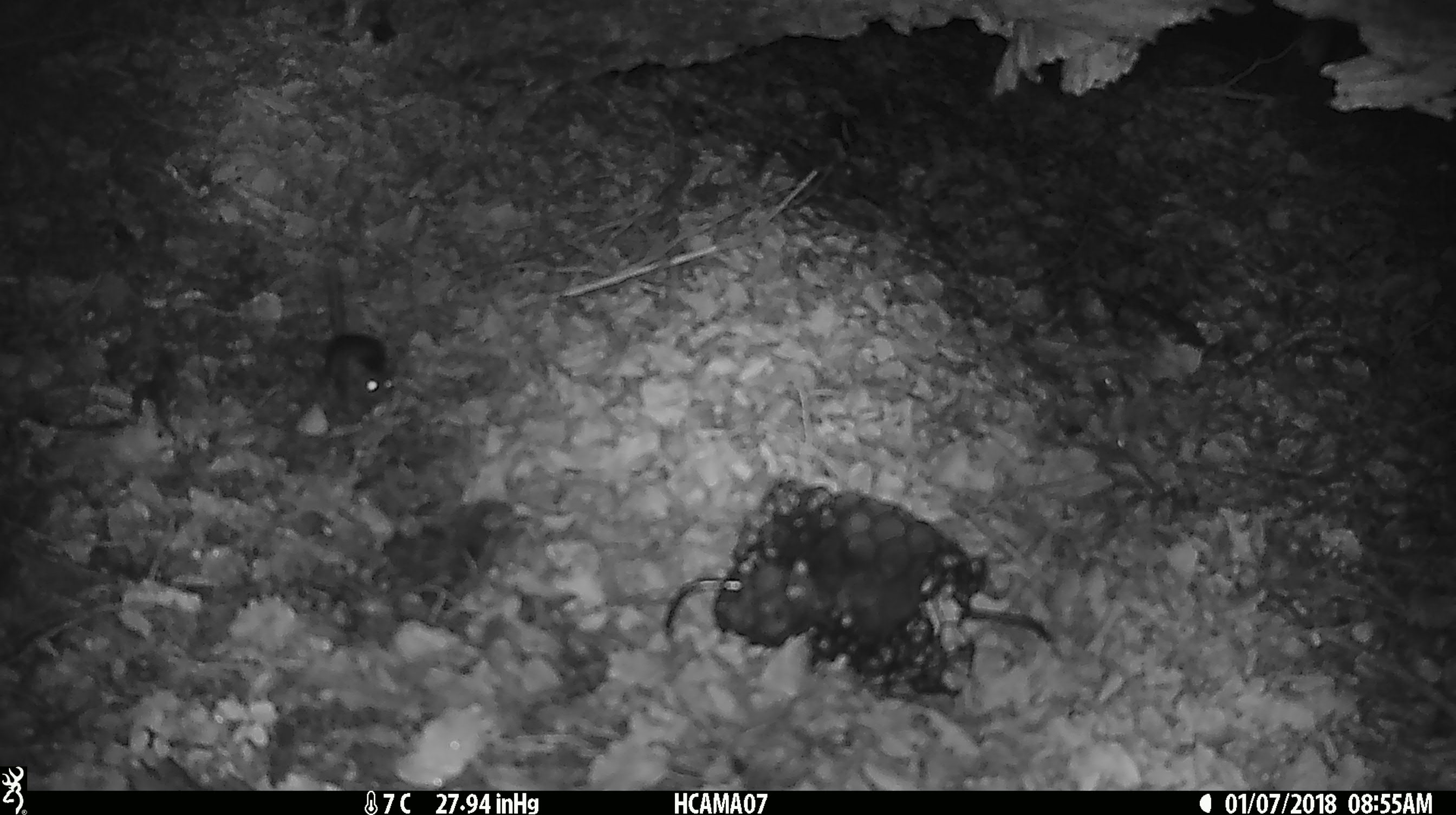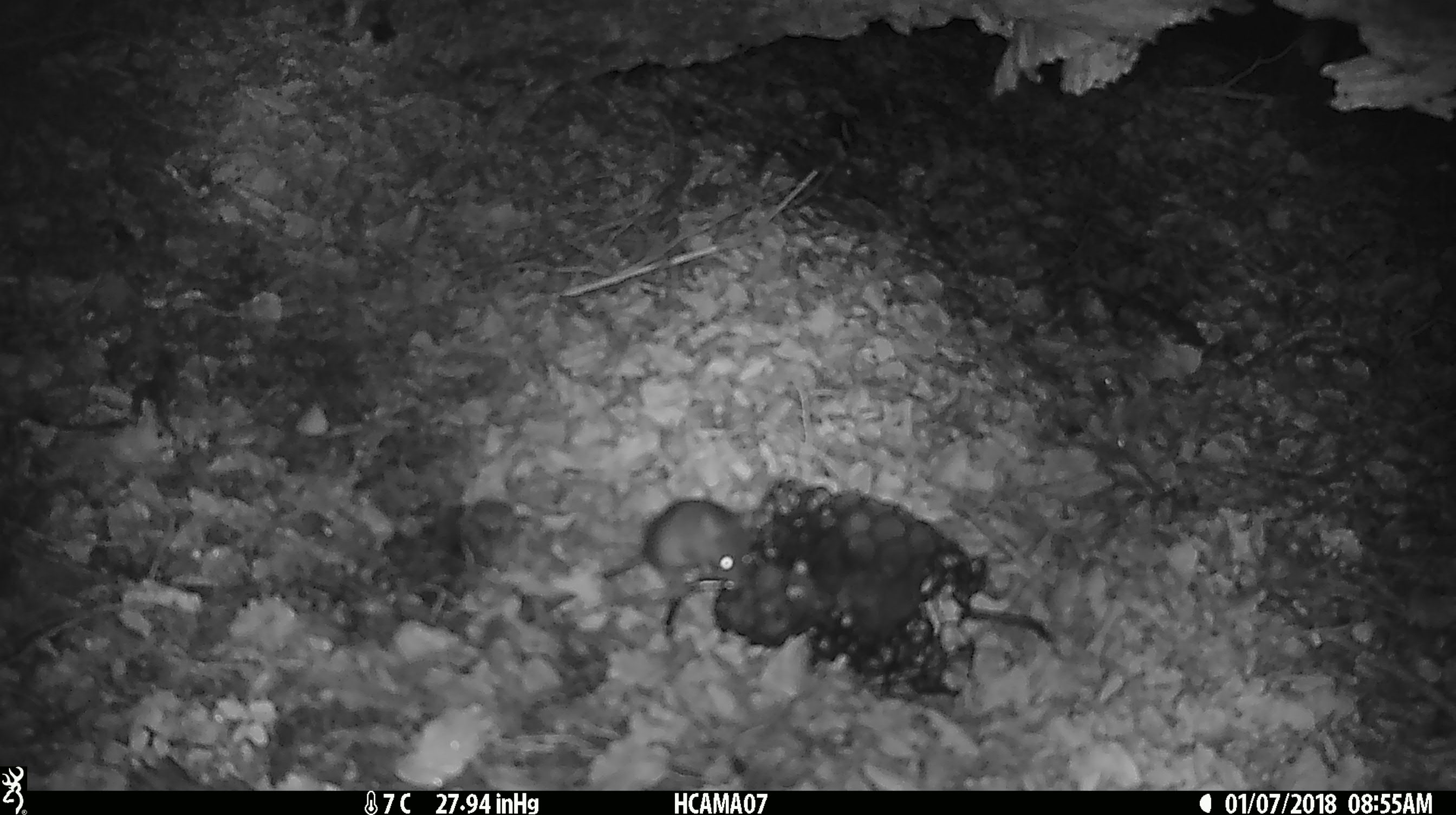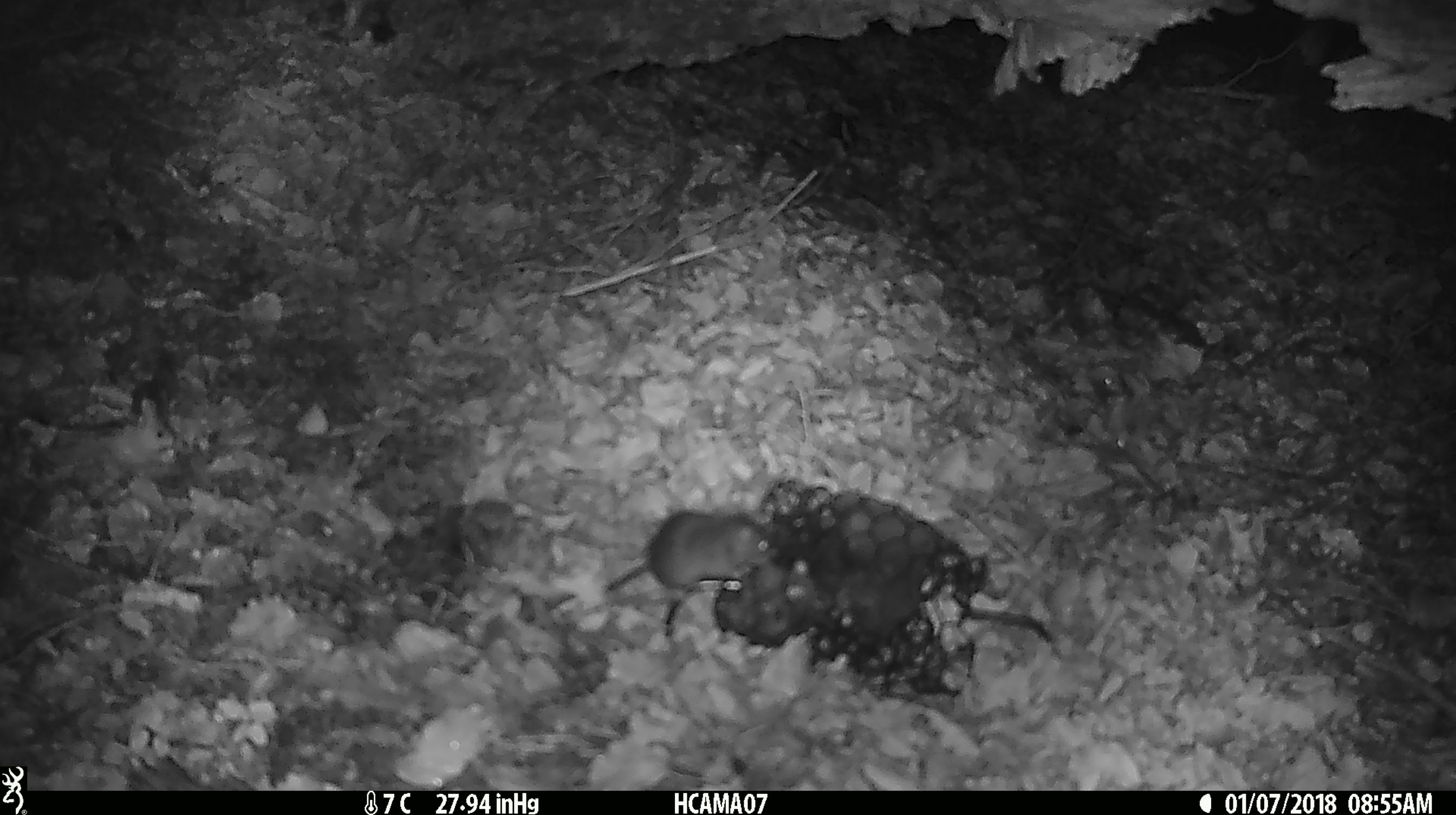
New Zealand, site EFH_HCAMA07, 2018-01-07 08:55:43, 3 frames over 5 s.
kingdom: Animalia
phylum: Chordata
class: Mammalia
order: Rodentia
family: Muridae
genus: Mus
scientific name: Mus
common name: mouse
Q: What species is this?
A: Mouse (Mus).